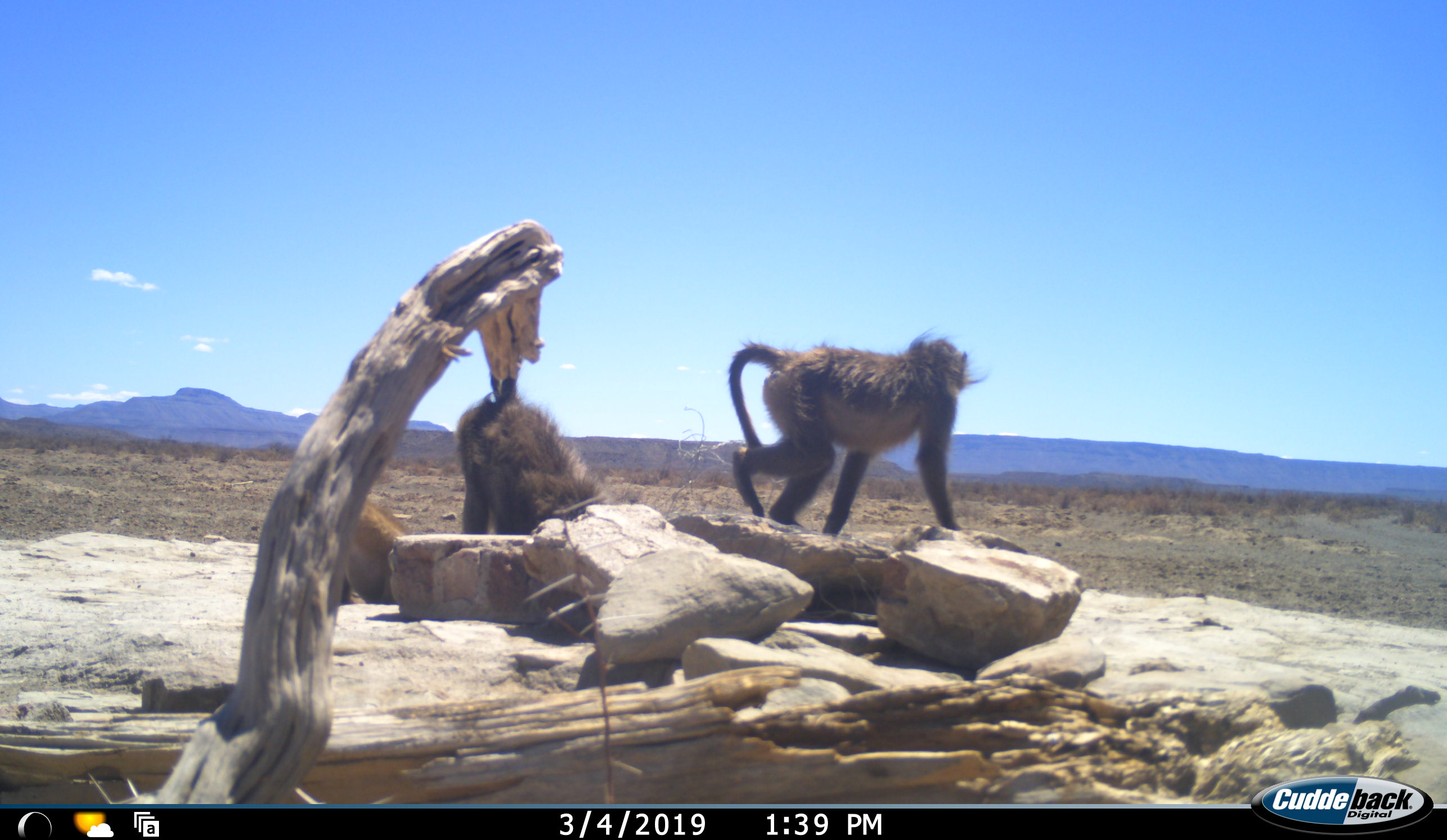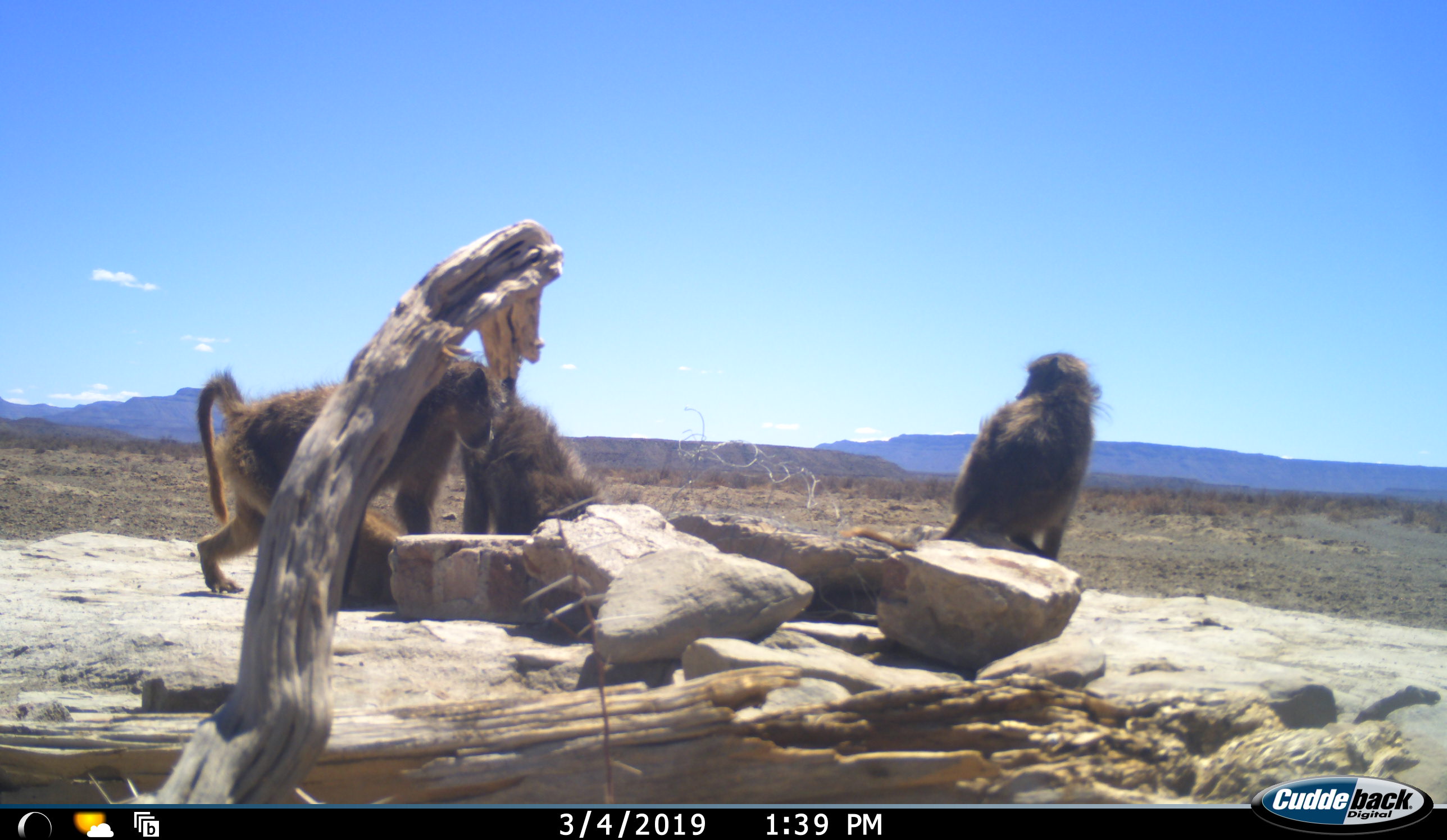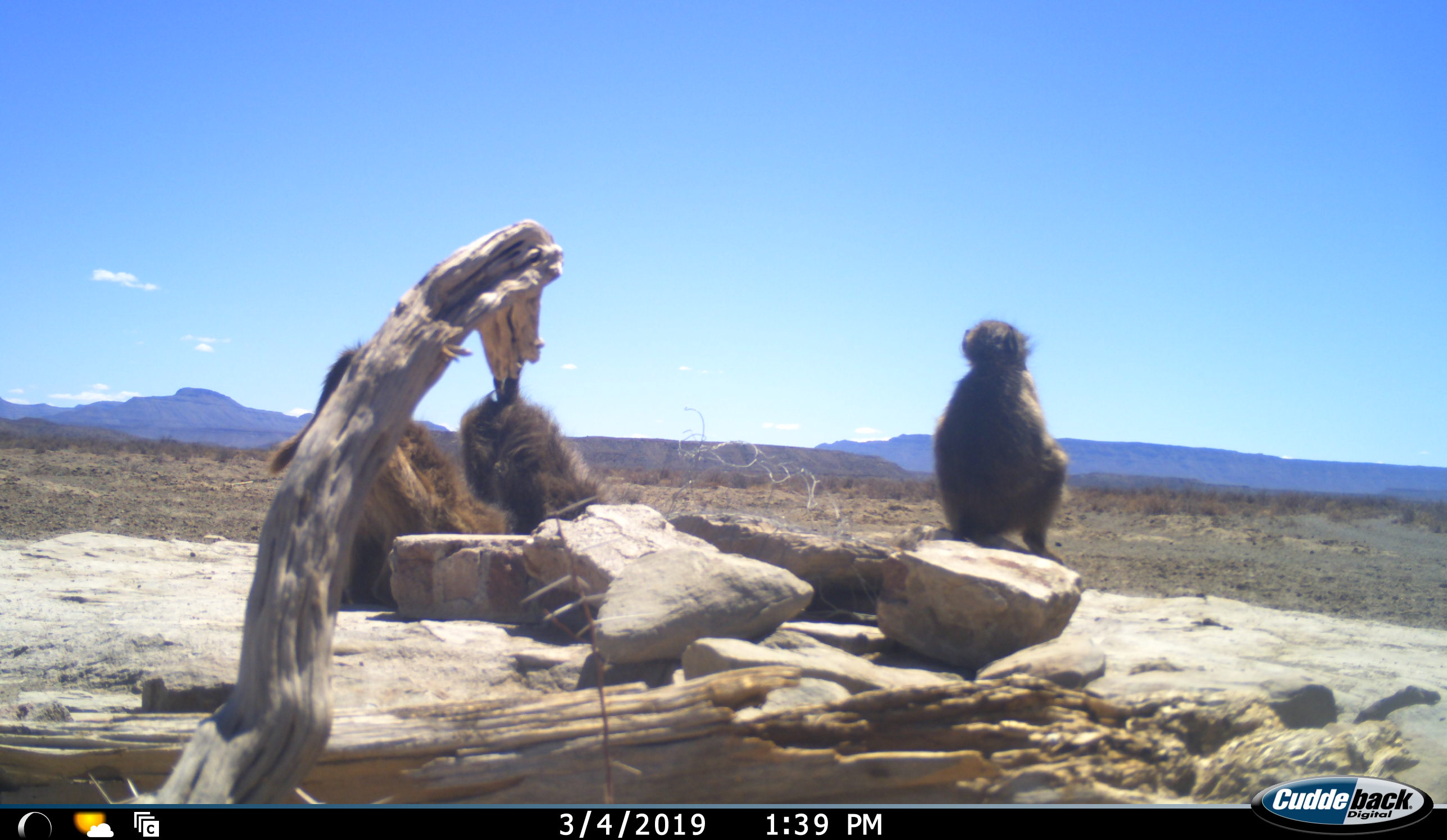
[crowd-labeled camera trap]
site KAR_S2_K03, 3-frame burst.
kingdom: Animalia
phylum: Chordata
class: Mammalia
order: Primates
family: Cercopithecidae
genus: Papio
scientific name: Papio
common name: baboon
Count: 4.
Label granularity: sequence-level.